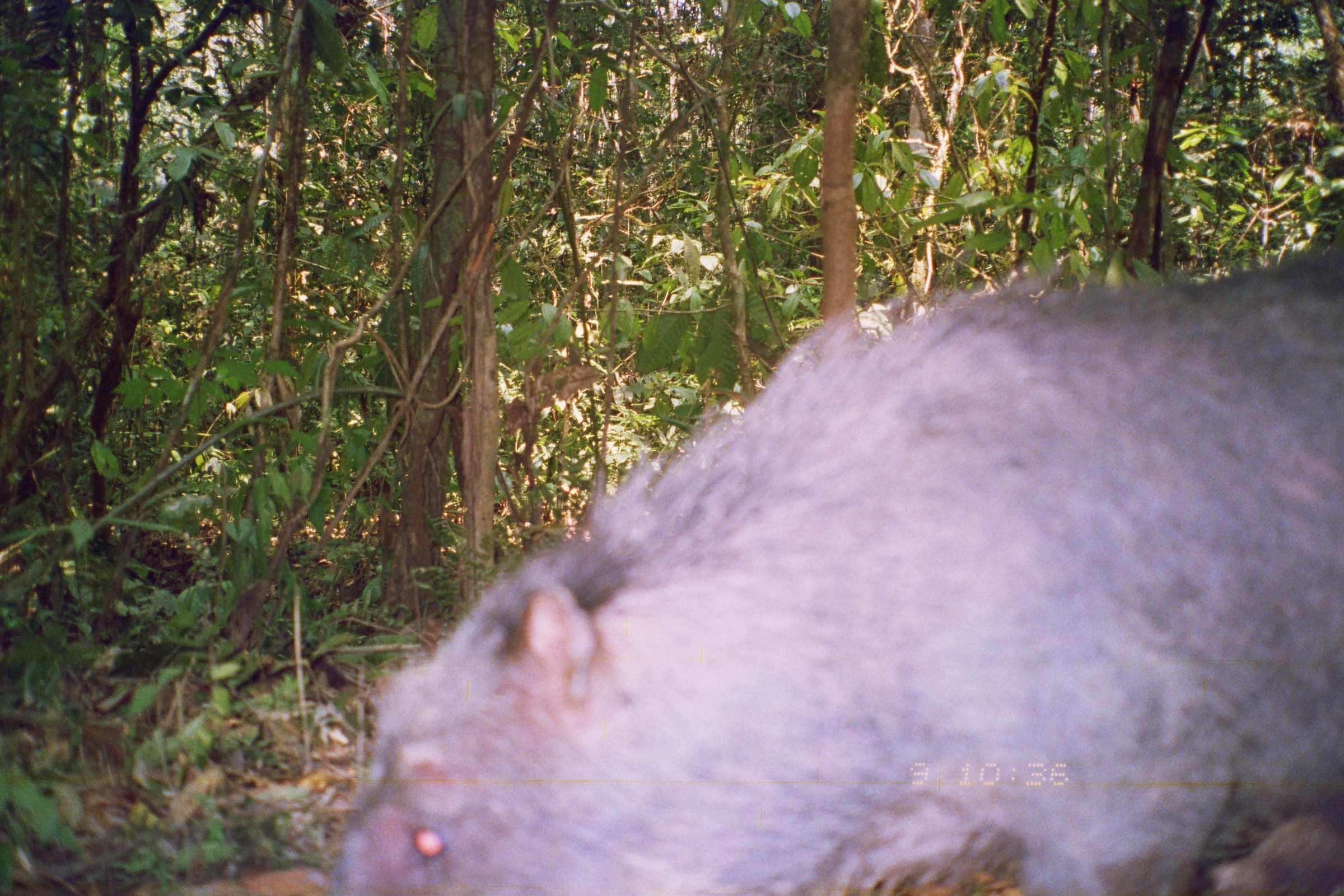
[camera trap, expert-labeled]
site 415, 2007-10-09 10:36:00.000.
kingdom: Animalia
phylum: Chordata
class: Mammalia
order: Artiodactyla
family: Tayassuidae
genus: Tayassu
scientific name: Tayassu pecari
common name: white-lipped peccary